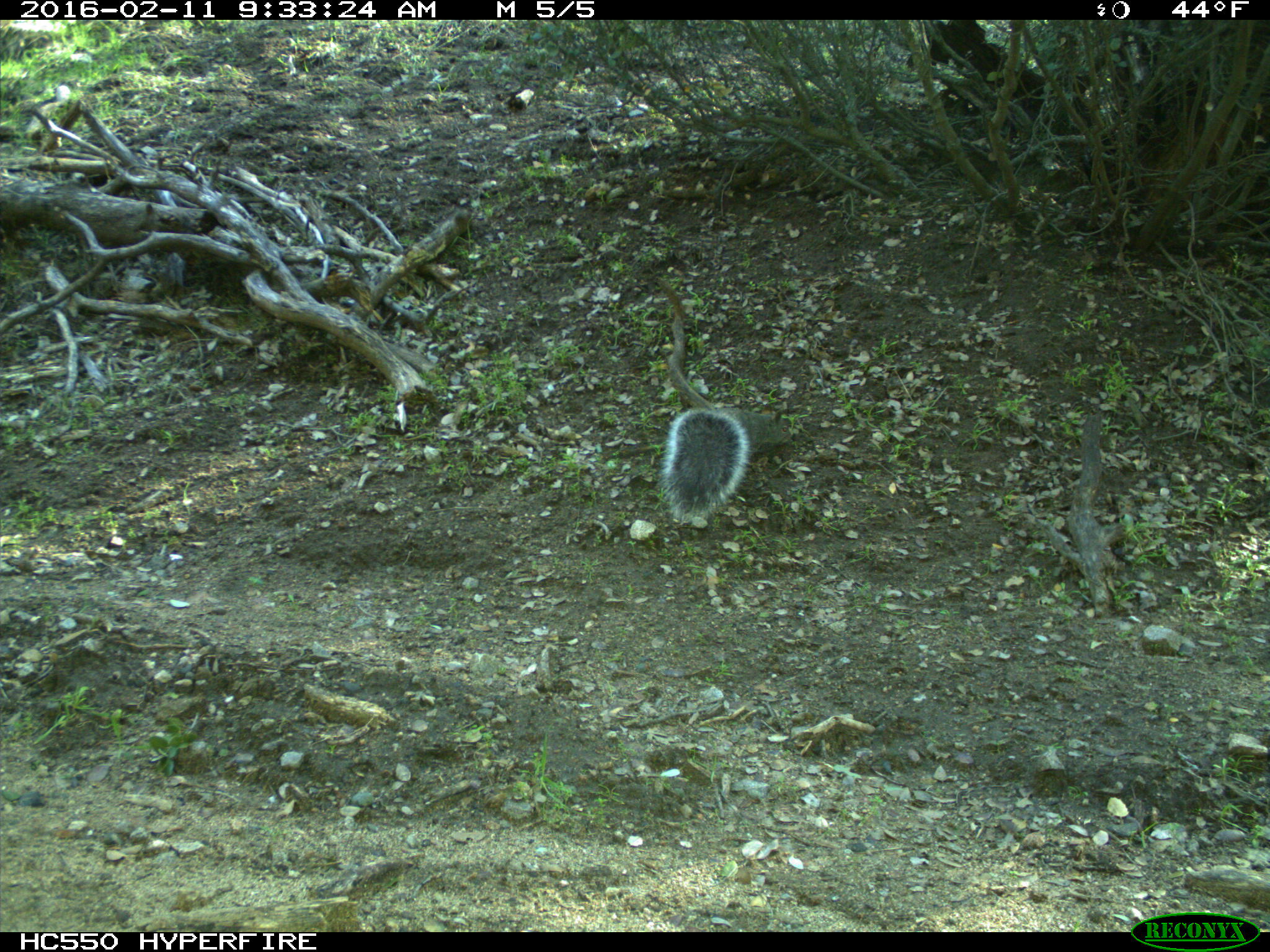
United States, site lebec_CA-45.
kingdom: Animalia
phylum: Chordata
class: Mammalia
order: Rodentia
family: Sciuridae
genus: Sciurus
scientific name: Sciurus carolinensis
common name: eastern gray squirrel